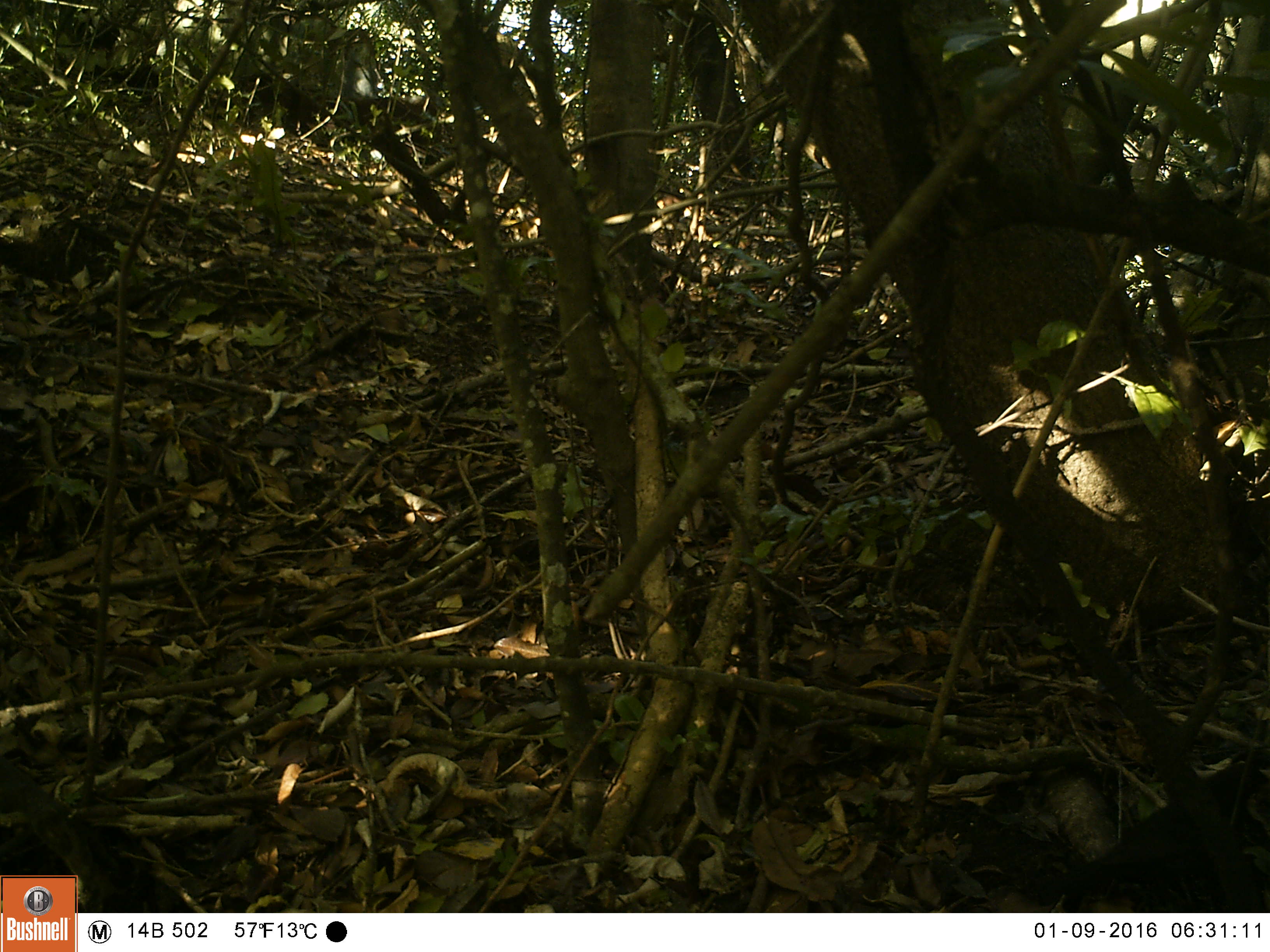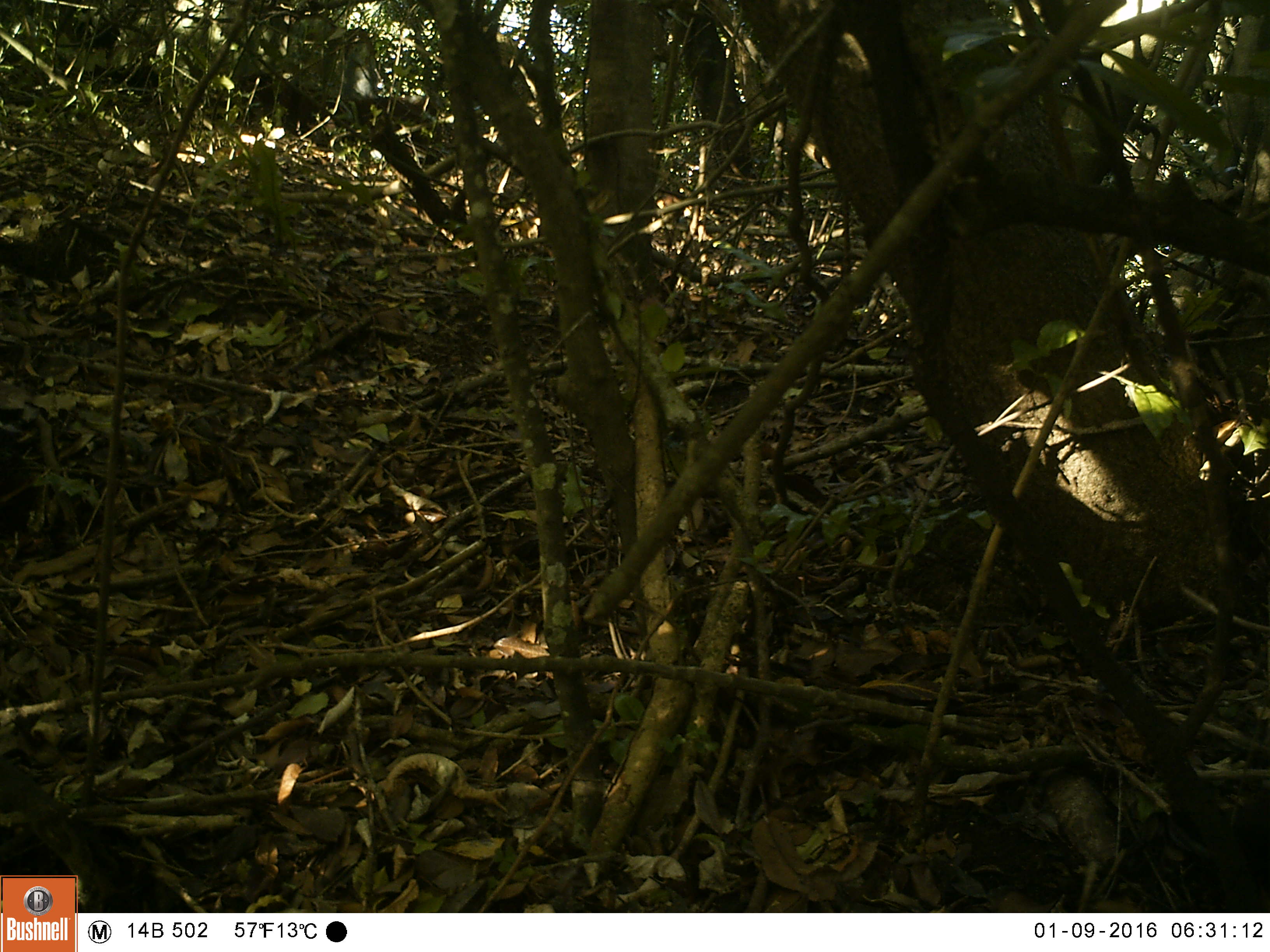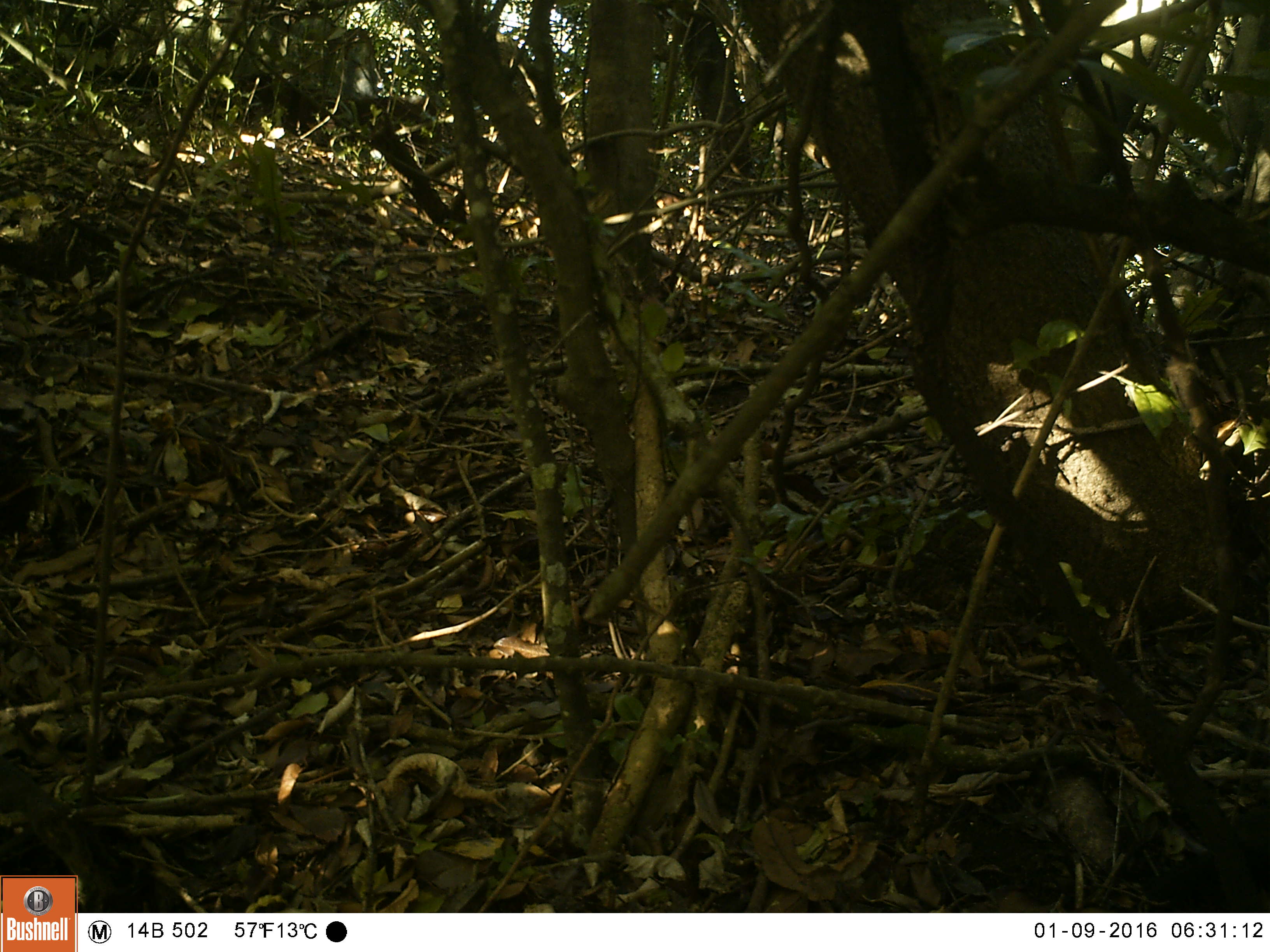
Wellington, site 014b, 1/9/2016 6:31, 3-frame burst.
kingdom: Animalia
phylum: Chordata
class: Aves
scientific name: Aves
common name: bird